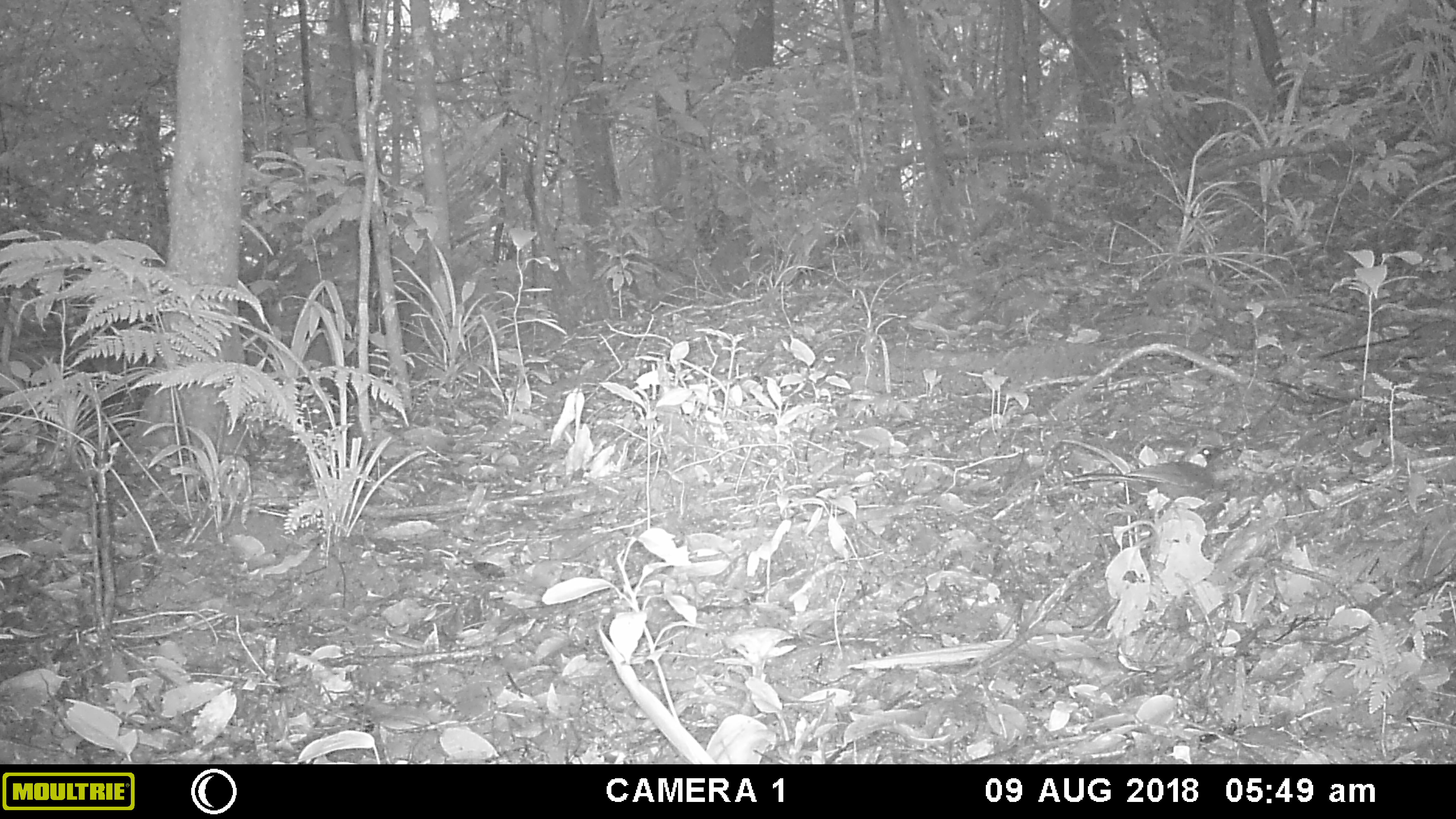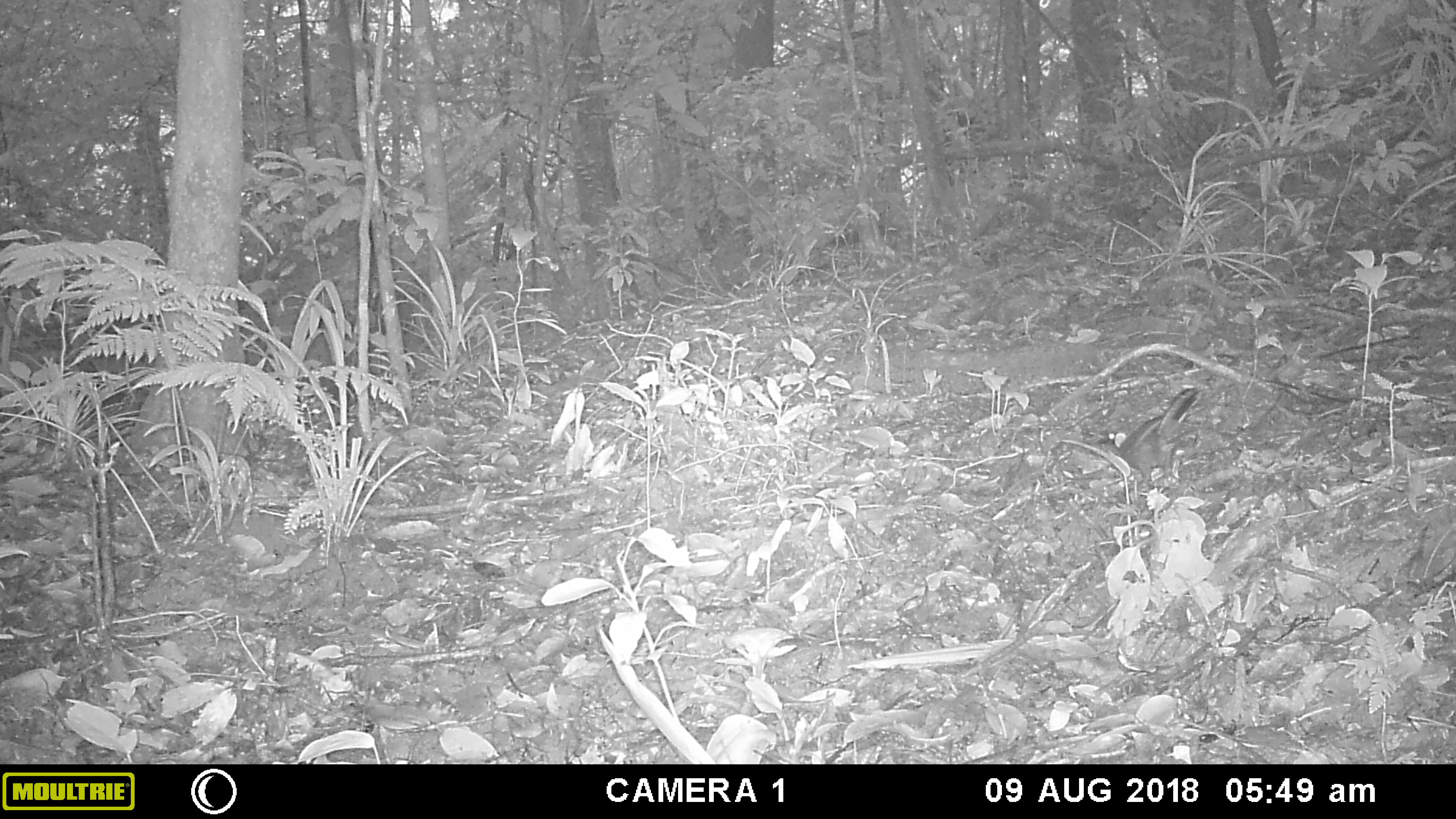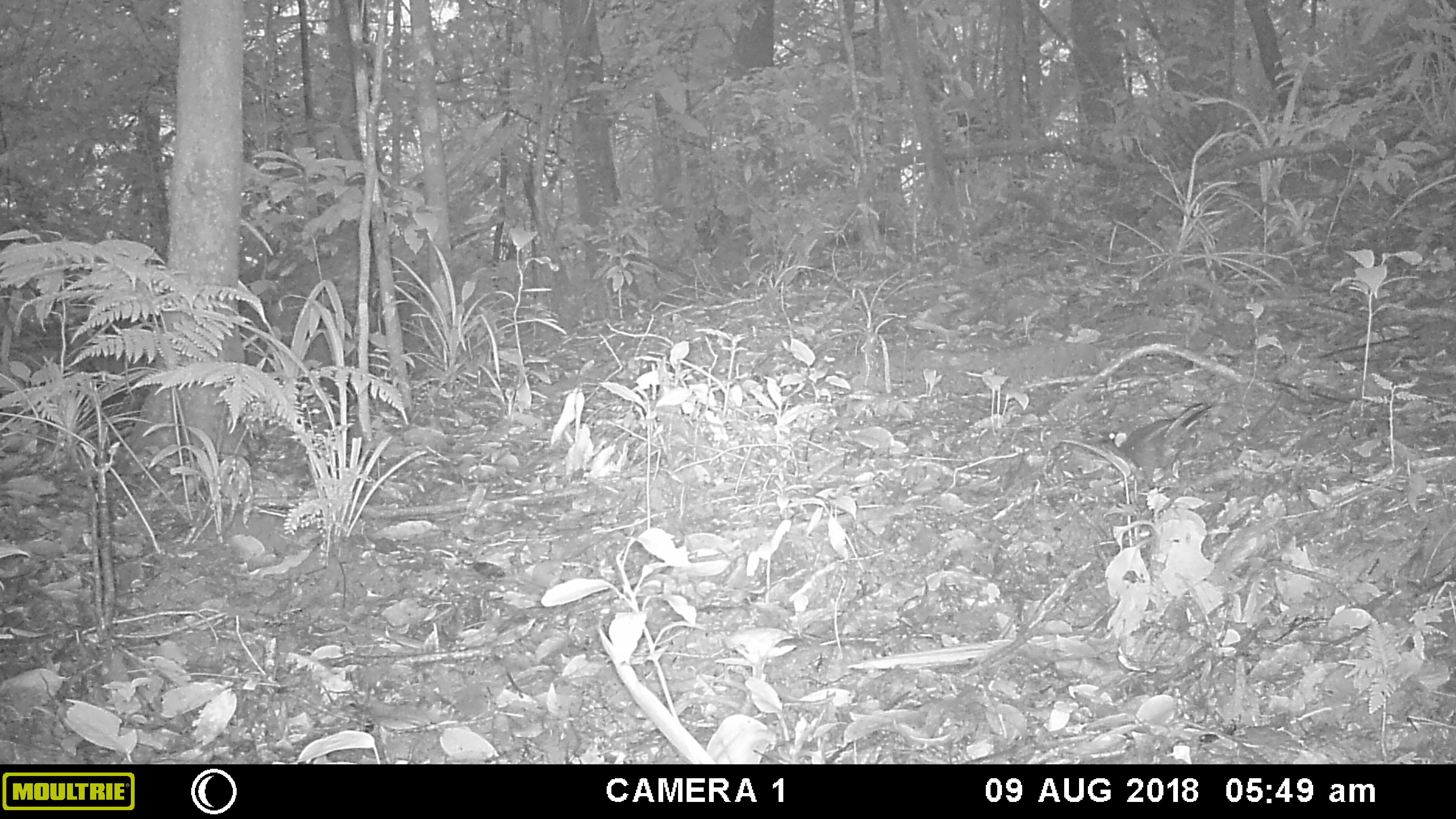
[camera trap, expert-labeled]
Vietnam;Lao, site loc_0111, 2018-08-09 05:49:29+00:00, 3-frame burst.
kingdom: Animalia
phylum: Chordata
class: Aves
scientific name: Aves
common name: bird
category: unidentified bird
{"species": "unidentified bird (bird) (Aves)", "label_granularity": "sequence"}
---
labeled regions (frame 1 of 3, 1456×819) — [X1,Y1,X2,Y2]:
unidentified bird: [1065,441,1235,522]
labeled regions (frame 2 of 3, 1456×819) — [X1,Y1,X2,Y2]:
unidentified bird: [1087,387,1201,485]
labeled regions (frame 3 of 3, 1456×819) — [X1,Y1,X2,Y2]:
unidentified bird: [1098,402,1213,483]